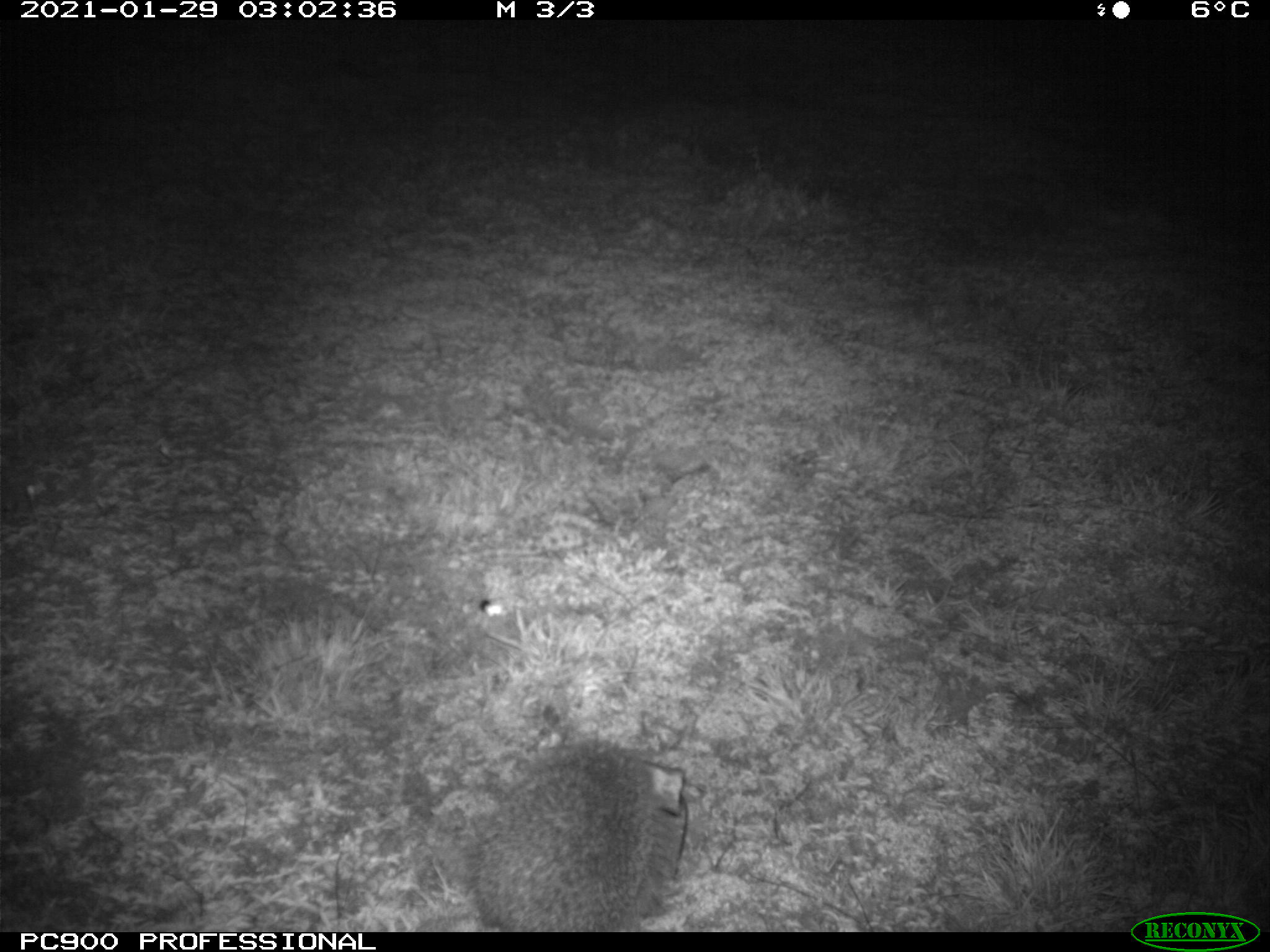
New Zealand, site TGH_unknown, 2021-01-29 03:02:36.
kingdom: Animalia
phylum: Chordata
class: Mammalia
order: Eulipotyphla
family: Erinaceidae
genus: Erinaceus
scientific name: Erinaceus europaeus europaeus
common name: european hedgehog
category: hedgehog